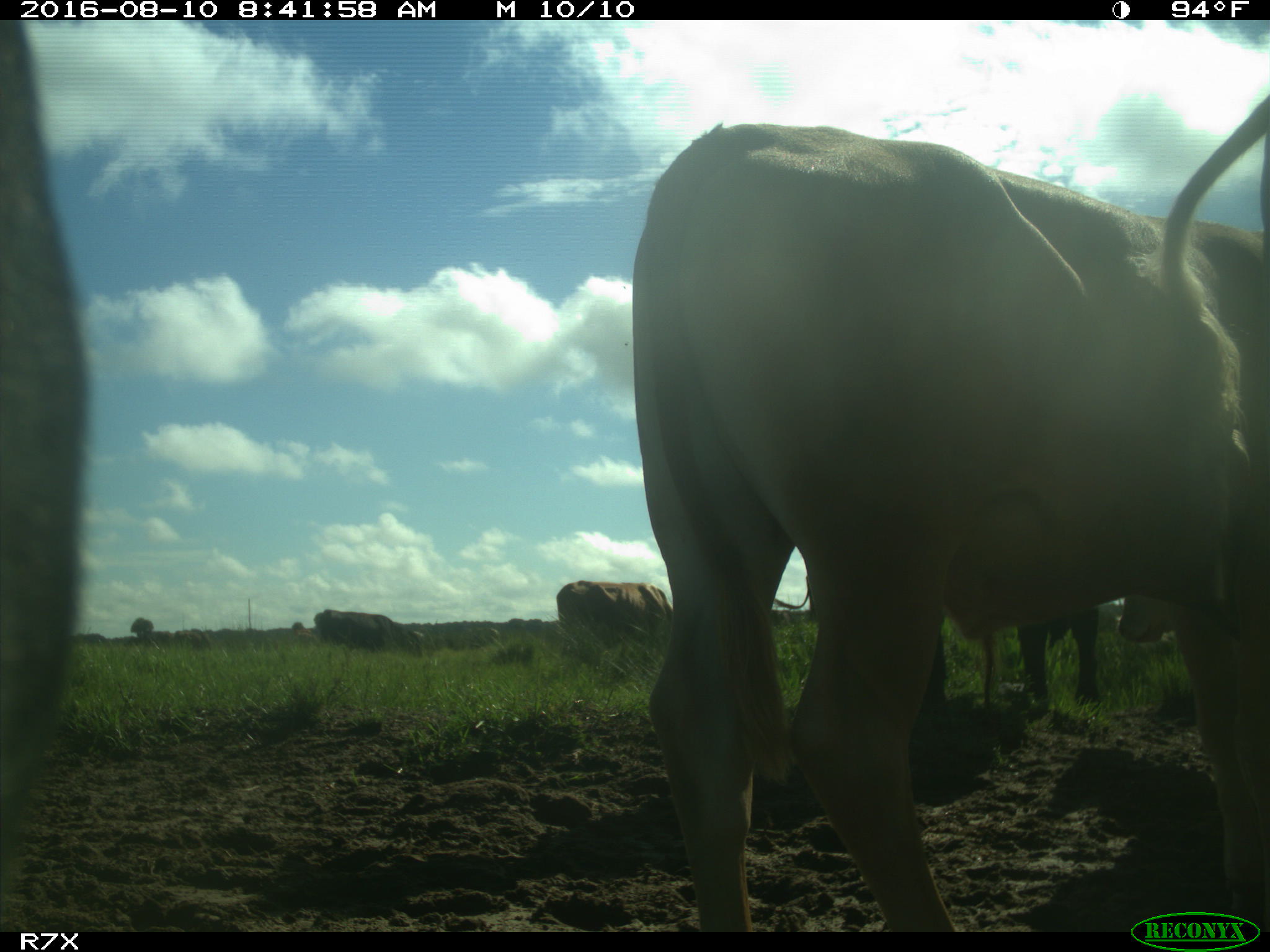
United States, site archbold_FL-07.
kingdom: Animalia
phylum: Chordata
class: Mammalia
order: Artiodactyla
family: Bovidae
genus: Bos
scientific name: Bos taurus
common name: domestic cow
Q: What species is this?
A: Bos taurus (domestic cow).